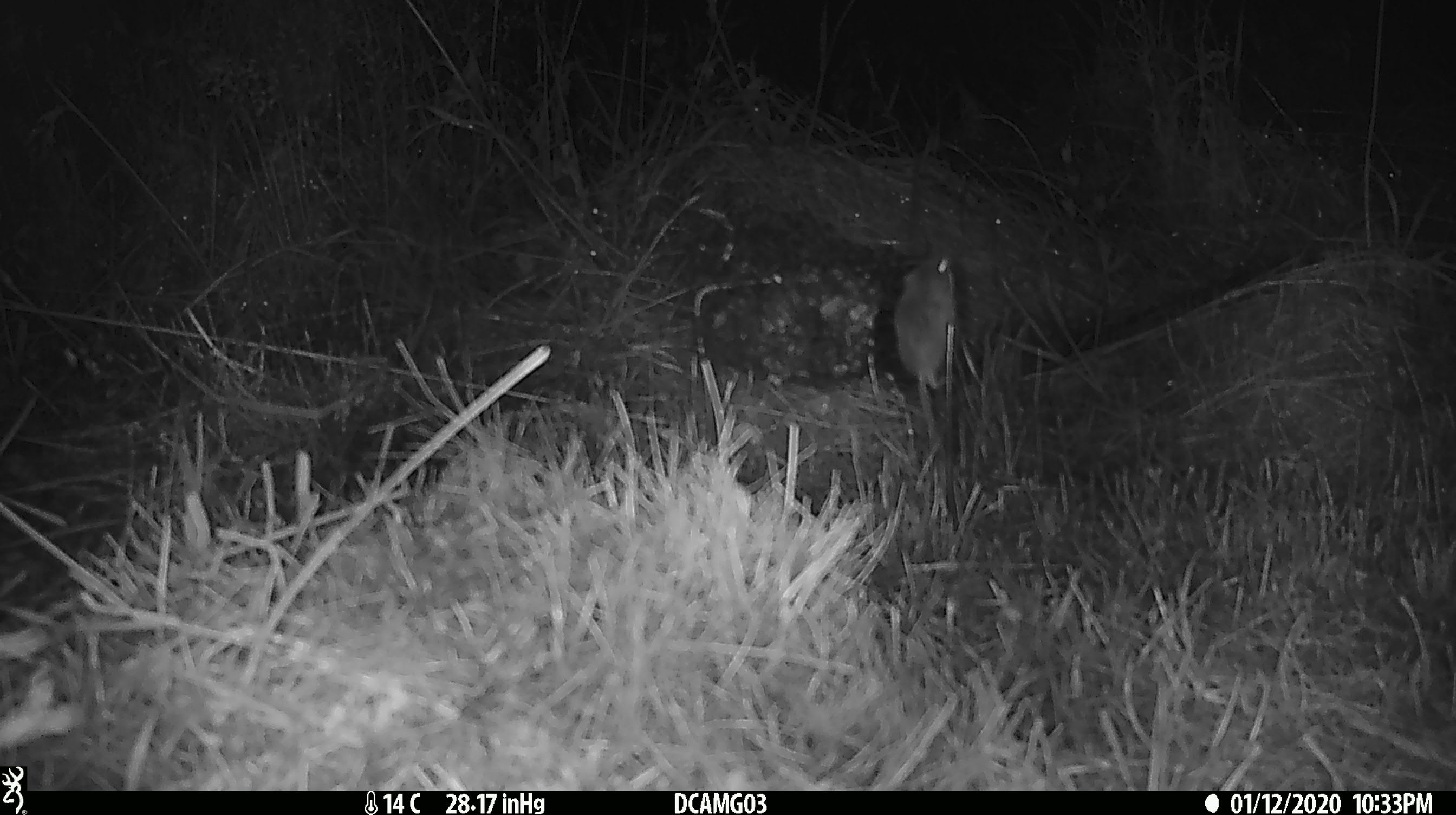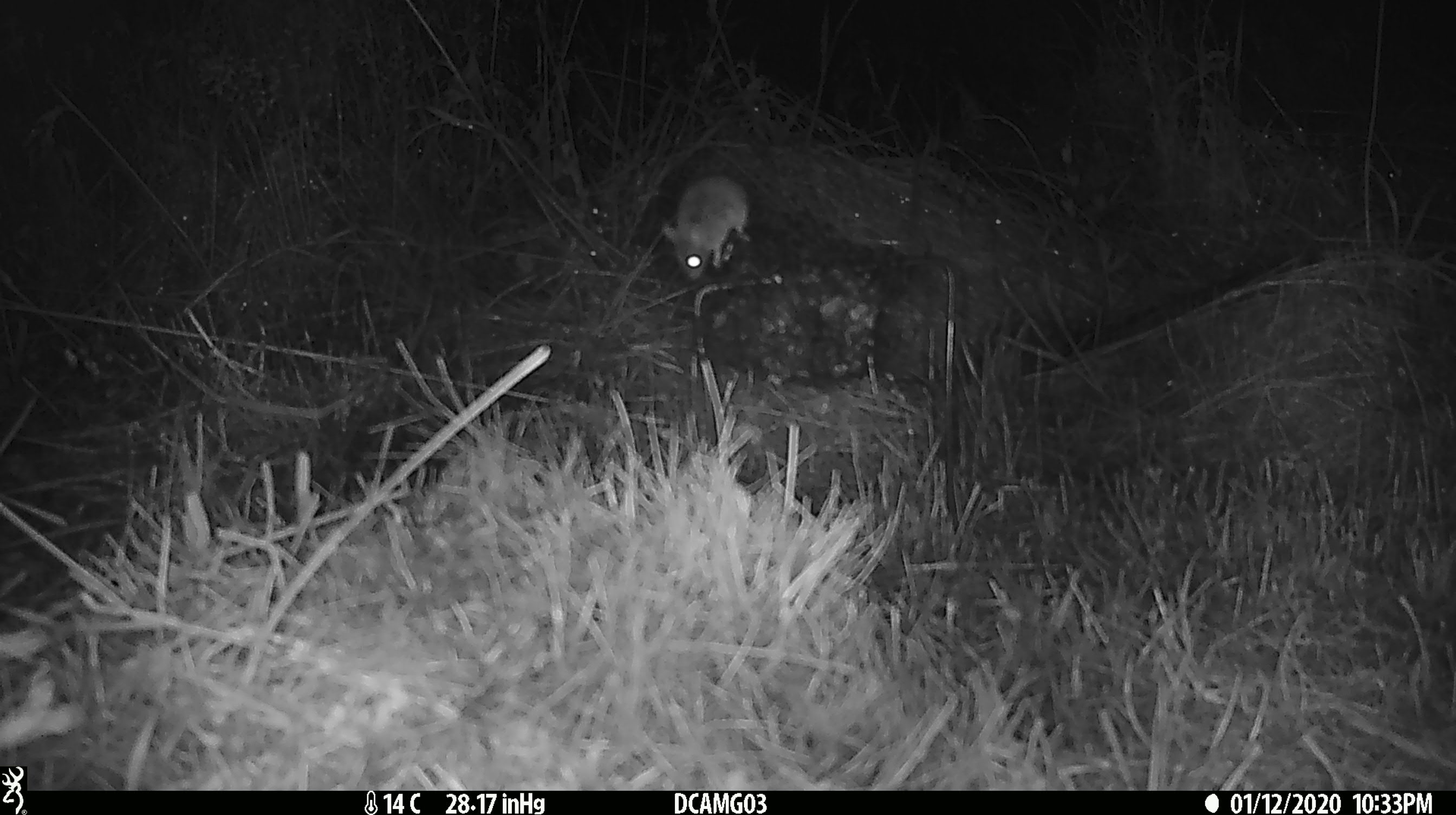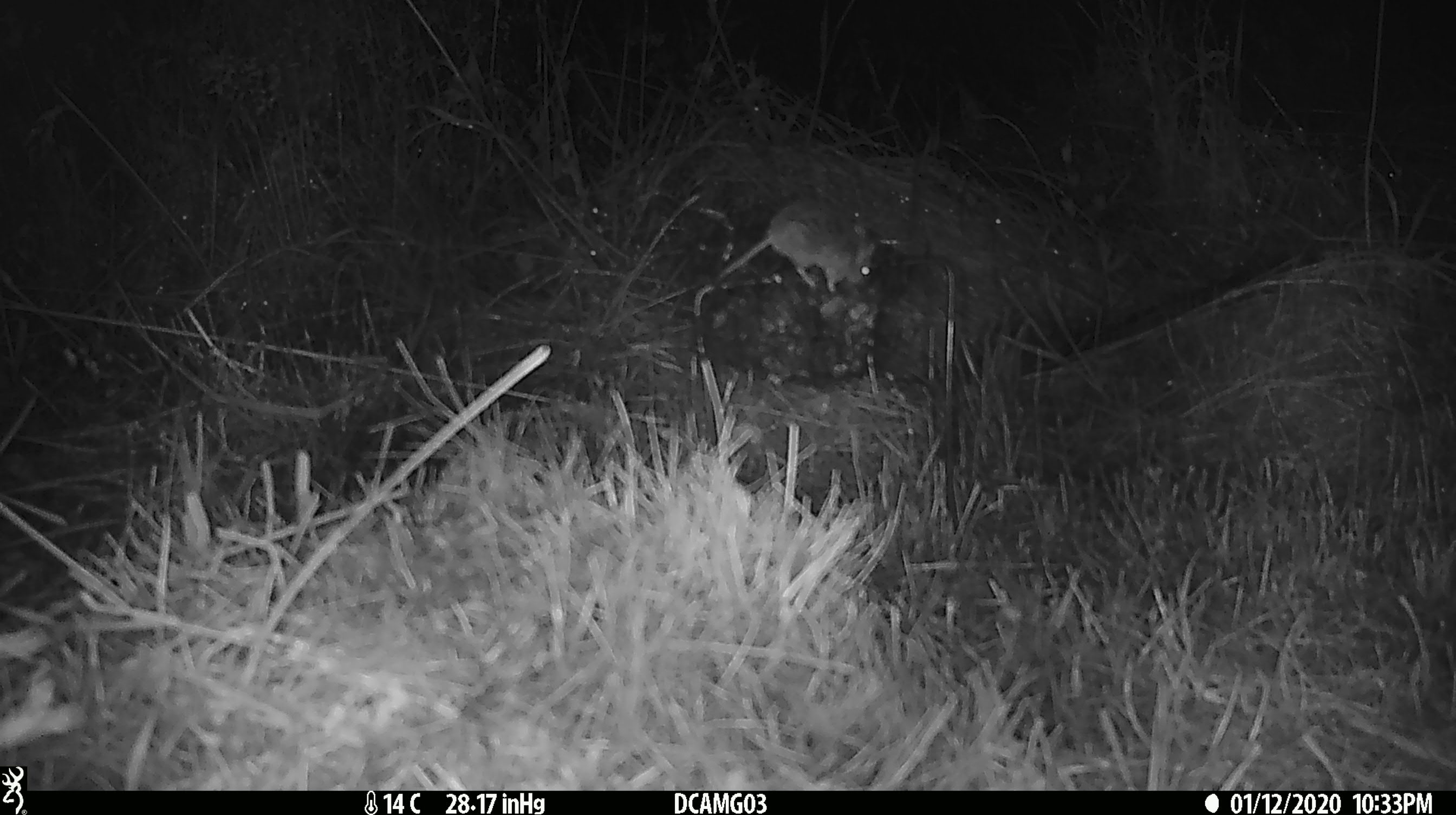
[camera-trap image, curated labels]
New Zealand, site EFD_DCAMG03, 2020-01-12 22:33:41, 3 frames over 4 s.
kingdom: Animalia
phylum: Chordata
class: Mammalia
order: Rodentia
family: Muridae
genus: Mus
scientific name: Mus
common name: mouse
Mouse (Mus).